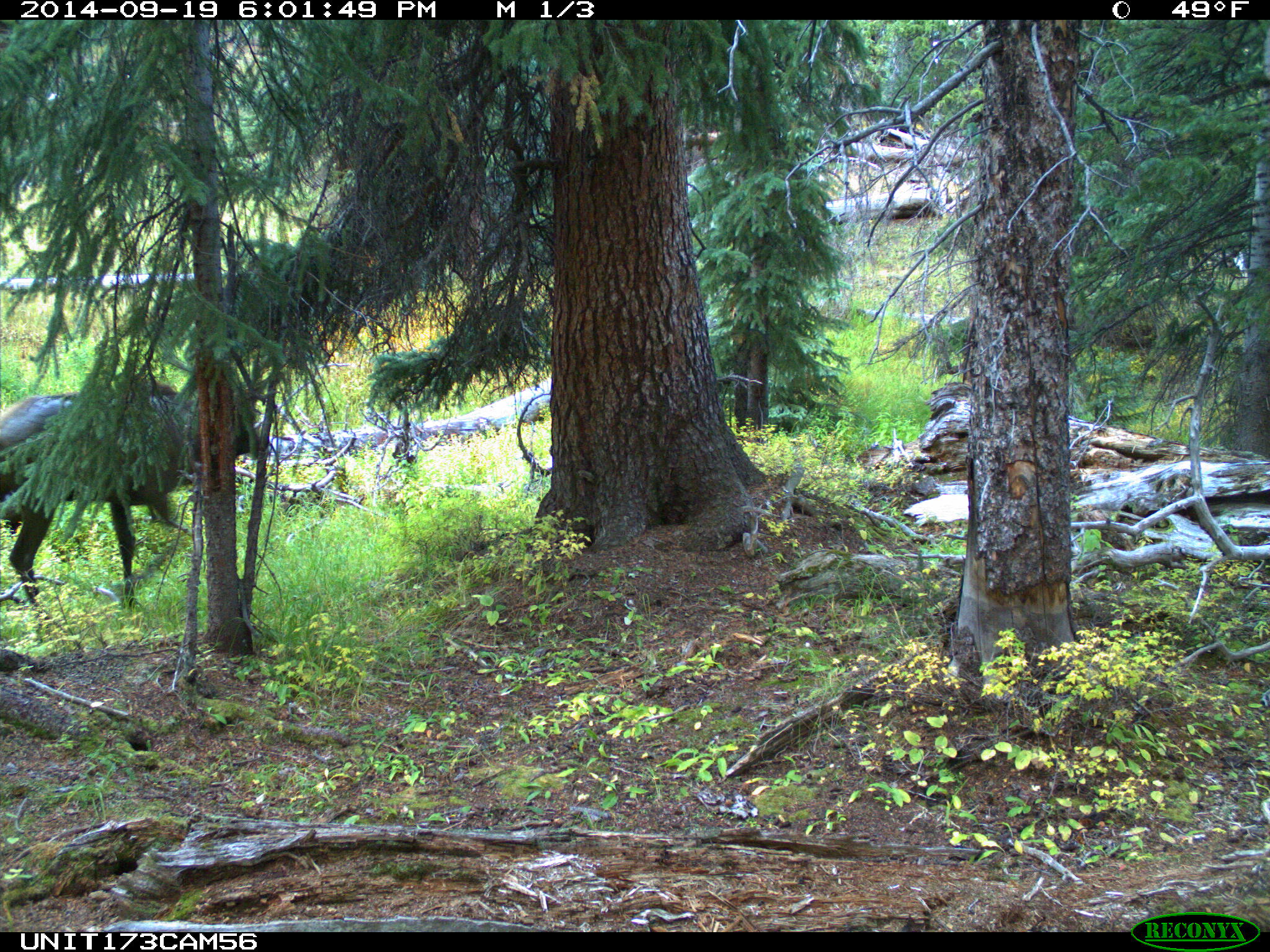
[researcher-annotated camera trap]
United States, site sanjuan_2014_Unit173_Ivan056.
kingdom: Animalia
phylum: Chordata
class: Mammalia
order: Artiodactyla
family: Cervidae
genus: Cervus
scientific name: Cervus elaphus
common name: red deer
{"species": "Cervus elaphus (red deer)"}